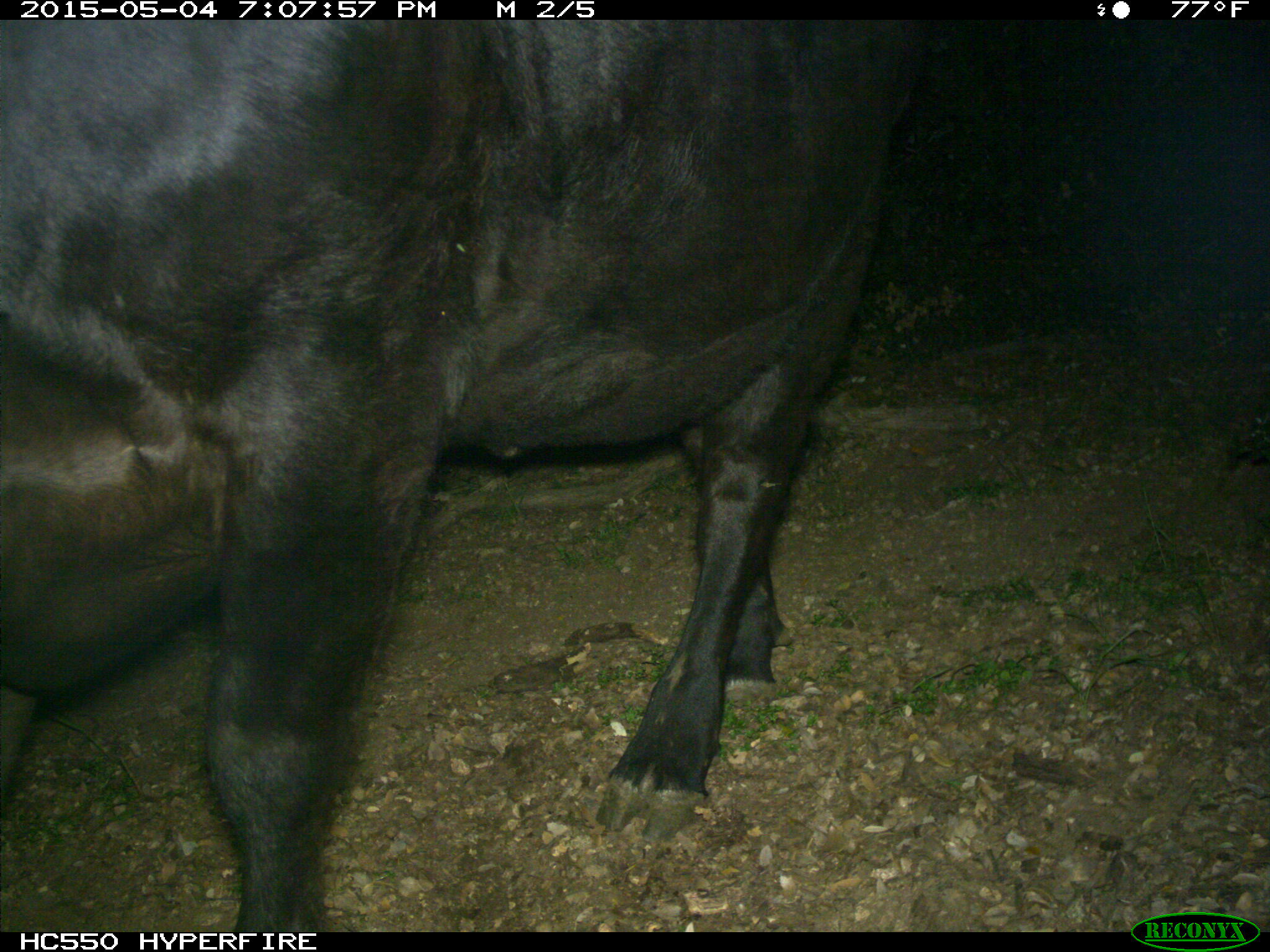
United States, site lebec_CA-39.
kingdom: Animalia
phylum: Chordata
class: Mammalia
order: Artiodactyla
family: Bovidae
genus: Bos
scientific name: Bos taurus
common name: domestic cow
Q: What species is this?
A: Bos taurus (domestic cow).